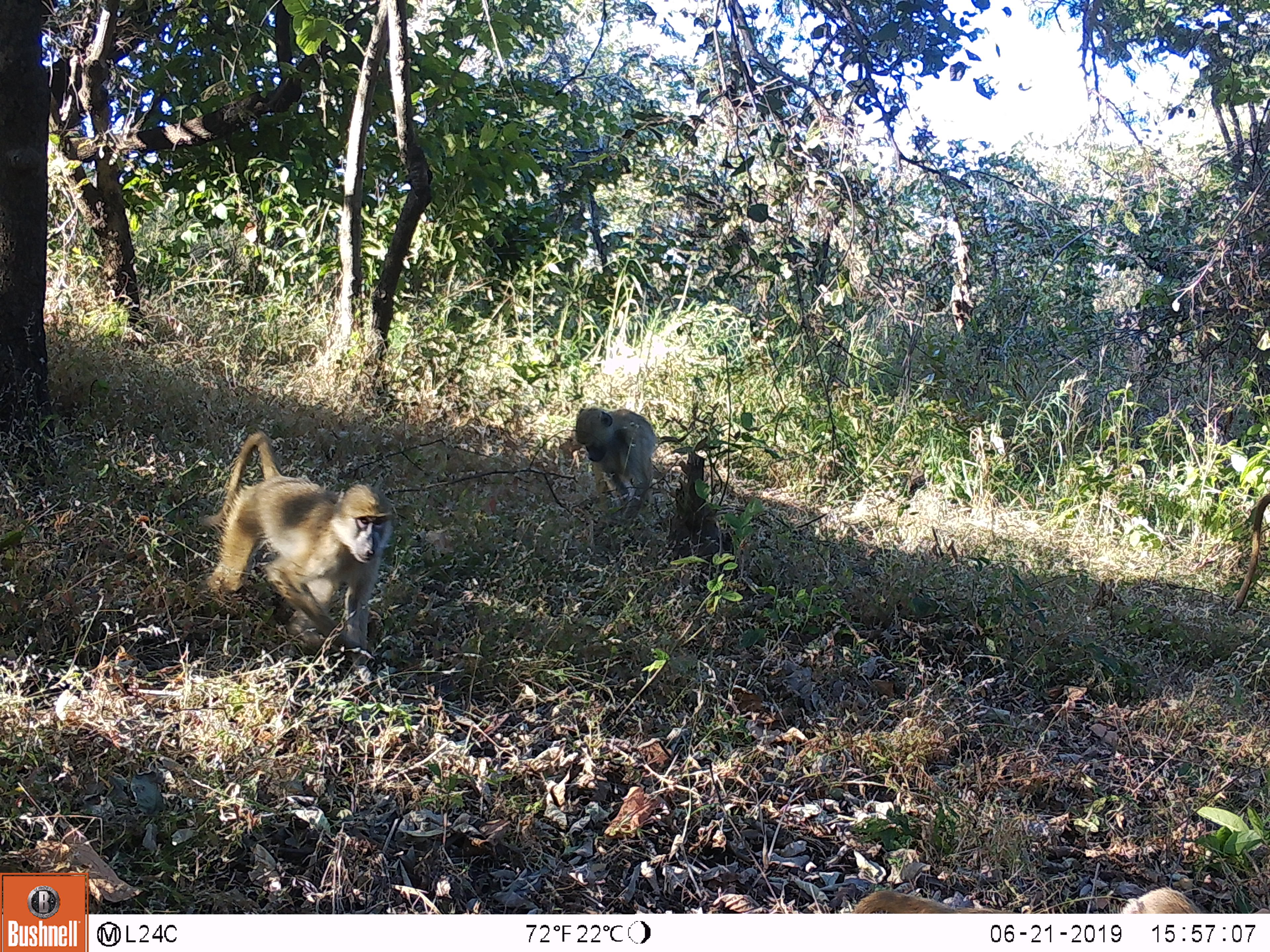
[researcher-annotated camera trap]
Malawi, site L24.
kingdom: Animalia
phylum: Chordata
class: Mammalia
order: Primates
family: Cercopithecidae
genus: Papio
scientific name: Papio cynocephalus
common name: yellow baboon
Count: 3.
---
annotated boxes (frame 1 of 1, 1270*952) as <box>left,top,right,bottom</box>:
yellow baboon: <box>207,425,390,665</box>; <box>839,873,1208,911</box>; <box>560,403,664,526</box>